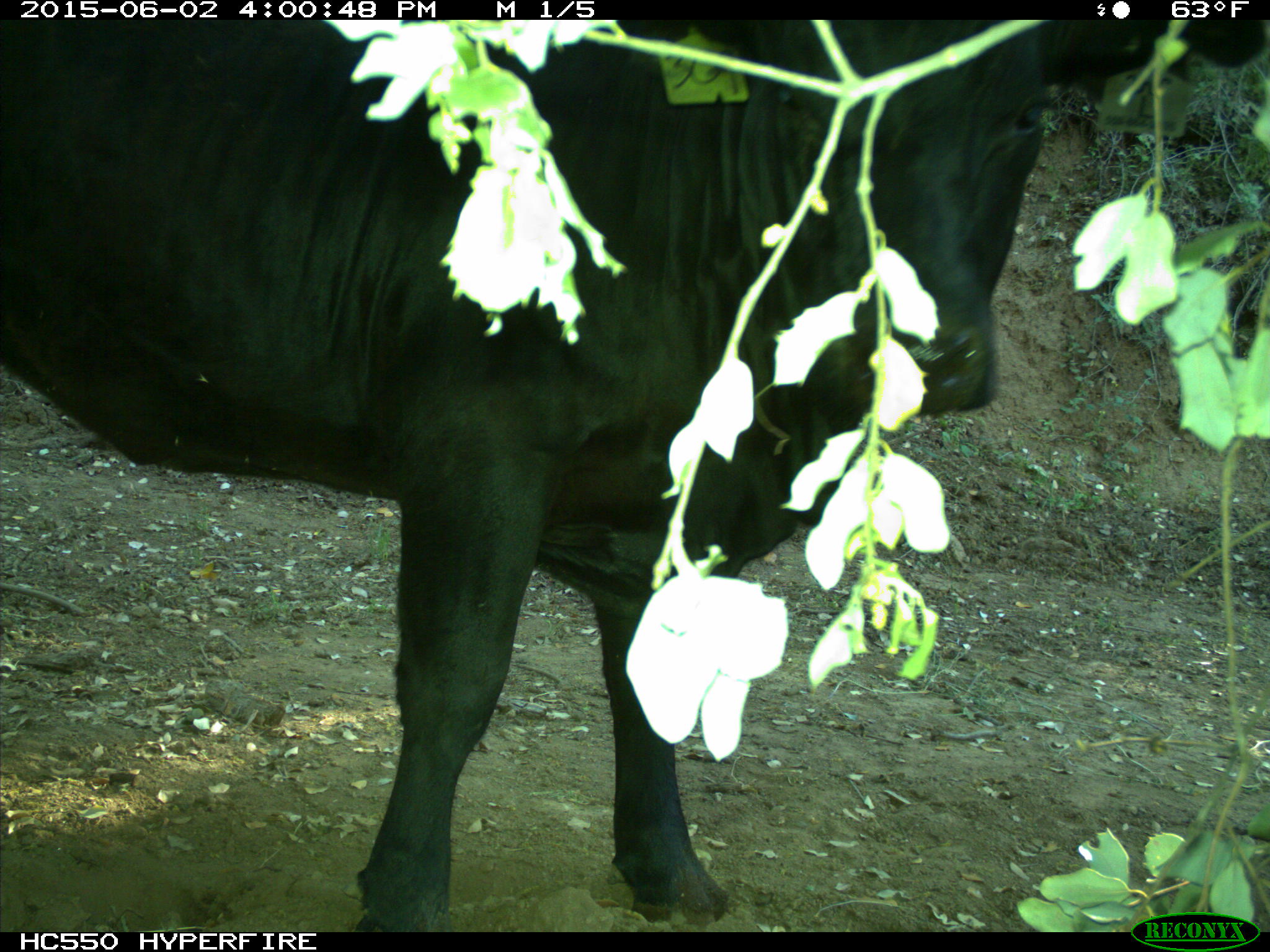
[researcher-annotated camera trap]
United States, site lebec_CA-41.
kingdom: Animalia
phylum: Chordata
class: Mammalia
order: Artiodactyla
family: Bovidae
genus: Bos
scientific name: Bos taurus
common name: domestic cow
Bos taurus (domestic cow).